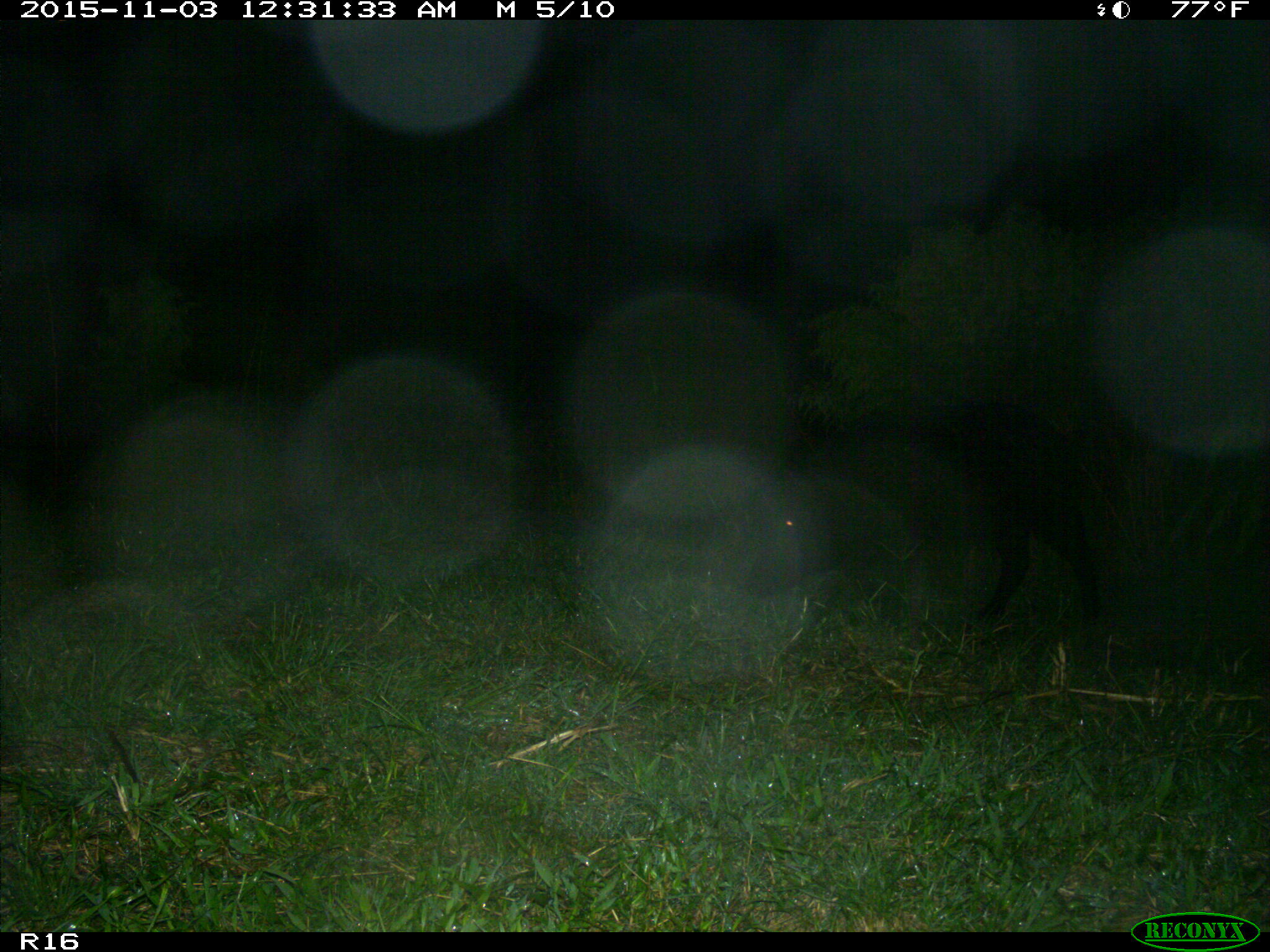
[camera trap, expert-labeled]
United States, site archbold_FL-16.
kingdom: Animalia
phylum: Chordata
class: Mammalia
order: Artiodactyla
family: Suidae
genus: Sus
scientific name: Sus scrofa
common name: wild boar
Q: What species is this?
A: Sus scrofa (wild boar).